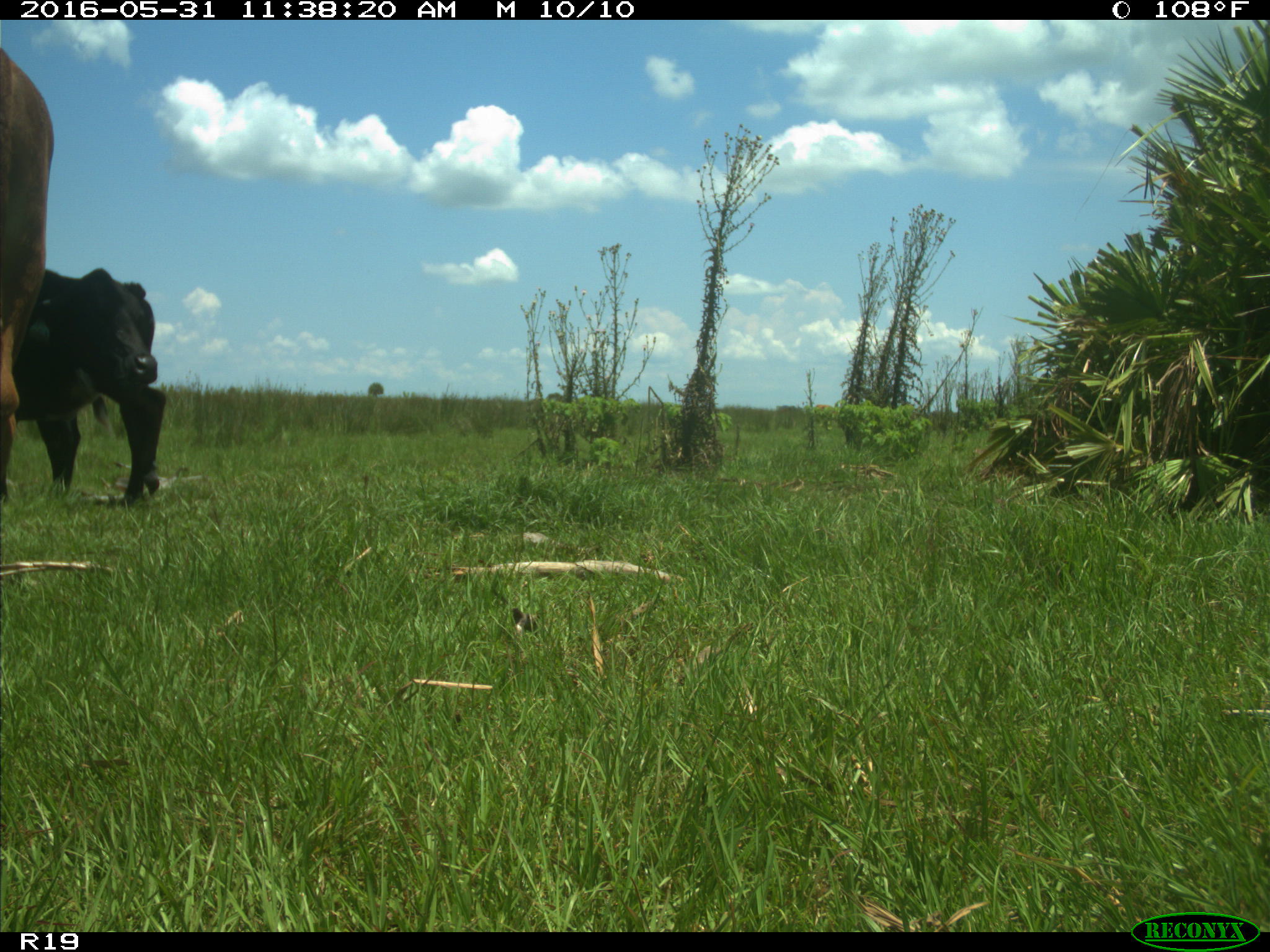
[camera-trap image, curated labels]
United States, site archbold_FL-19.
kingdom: Animalia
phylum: Chordata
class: Mammalia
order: Artiodactyla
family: Bovidae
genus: Bos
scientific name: Bos taurus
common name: domestic cow